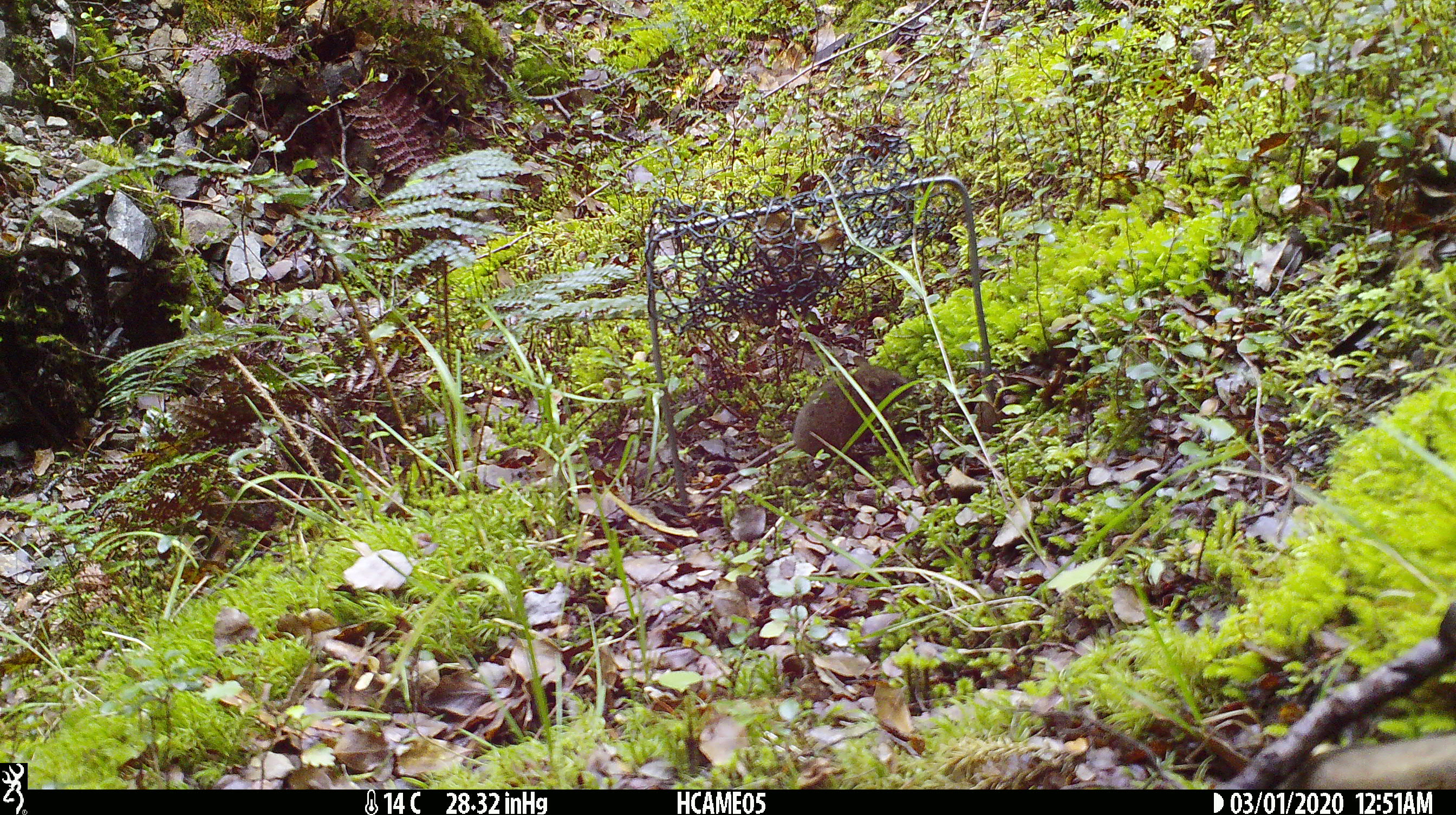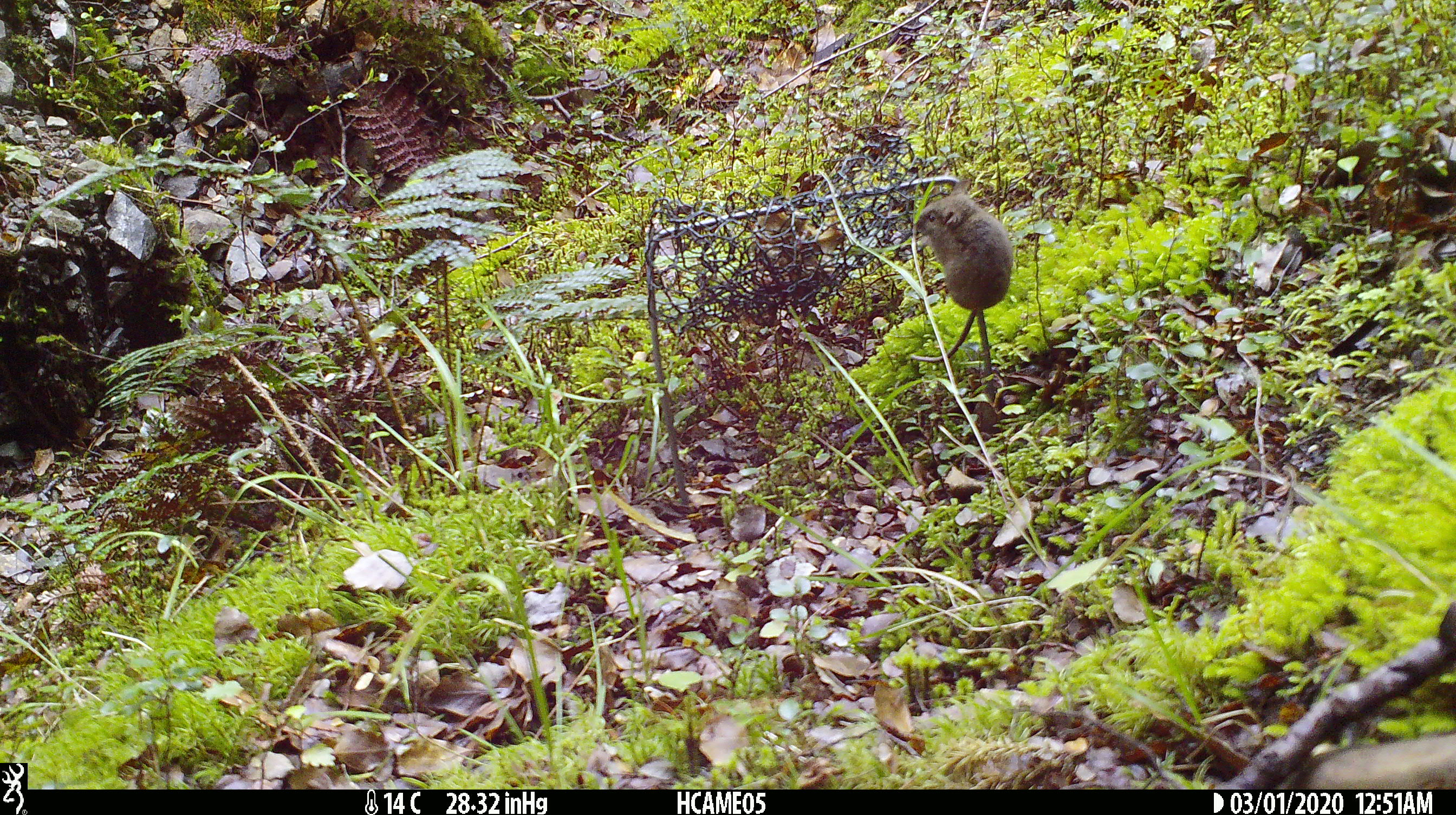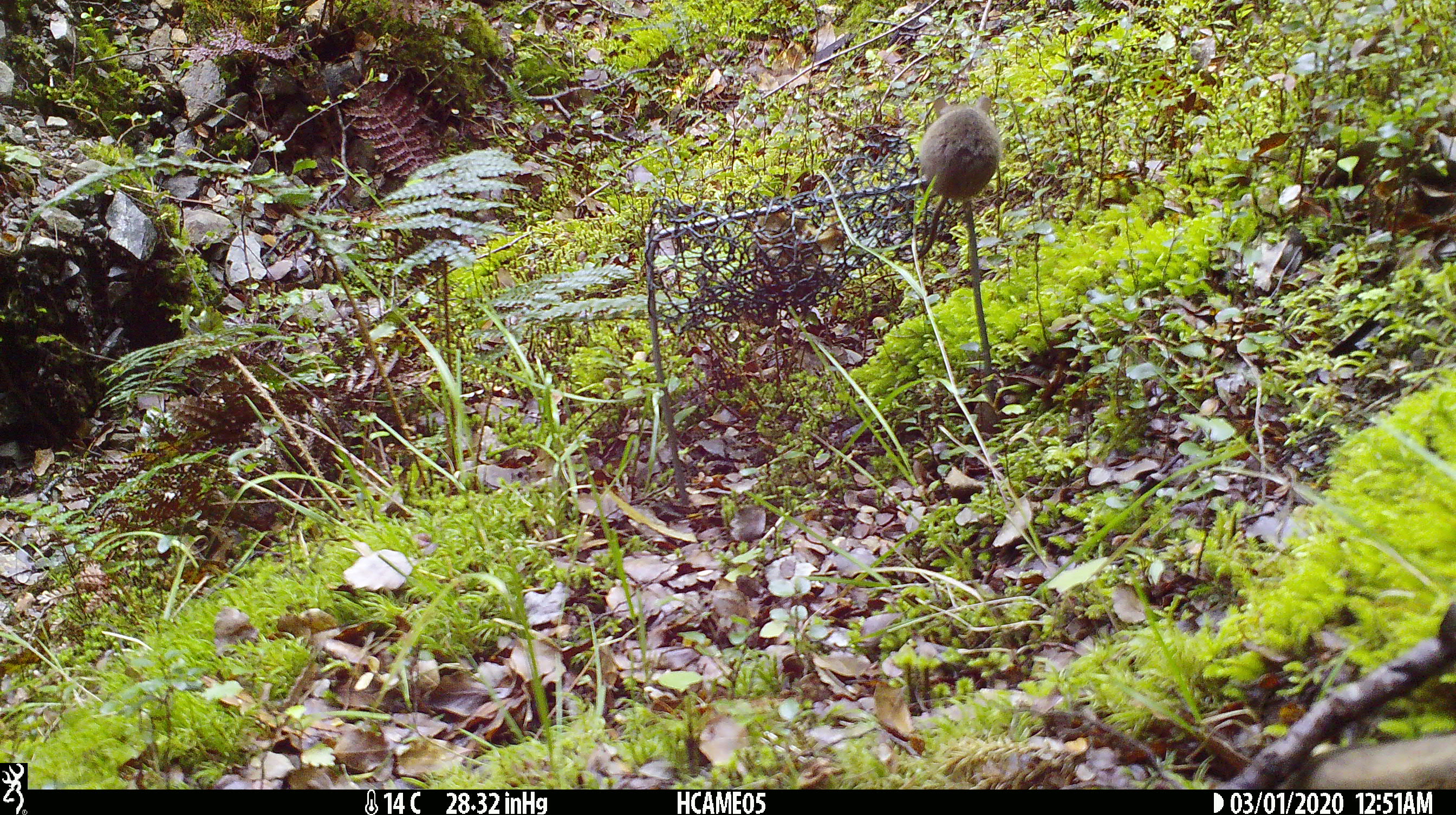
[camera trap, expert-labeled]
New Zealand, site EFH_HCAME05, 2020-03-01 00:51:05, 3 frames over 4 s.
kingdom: Animalia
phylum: Chordata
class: Mammalia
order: Rodentia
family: Muridae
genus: Mus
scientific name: Mus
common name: mouse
Mouse (Mus).